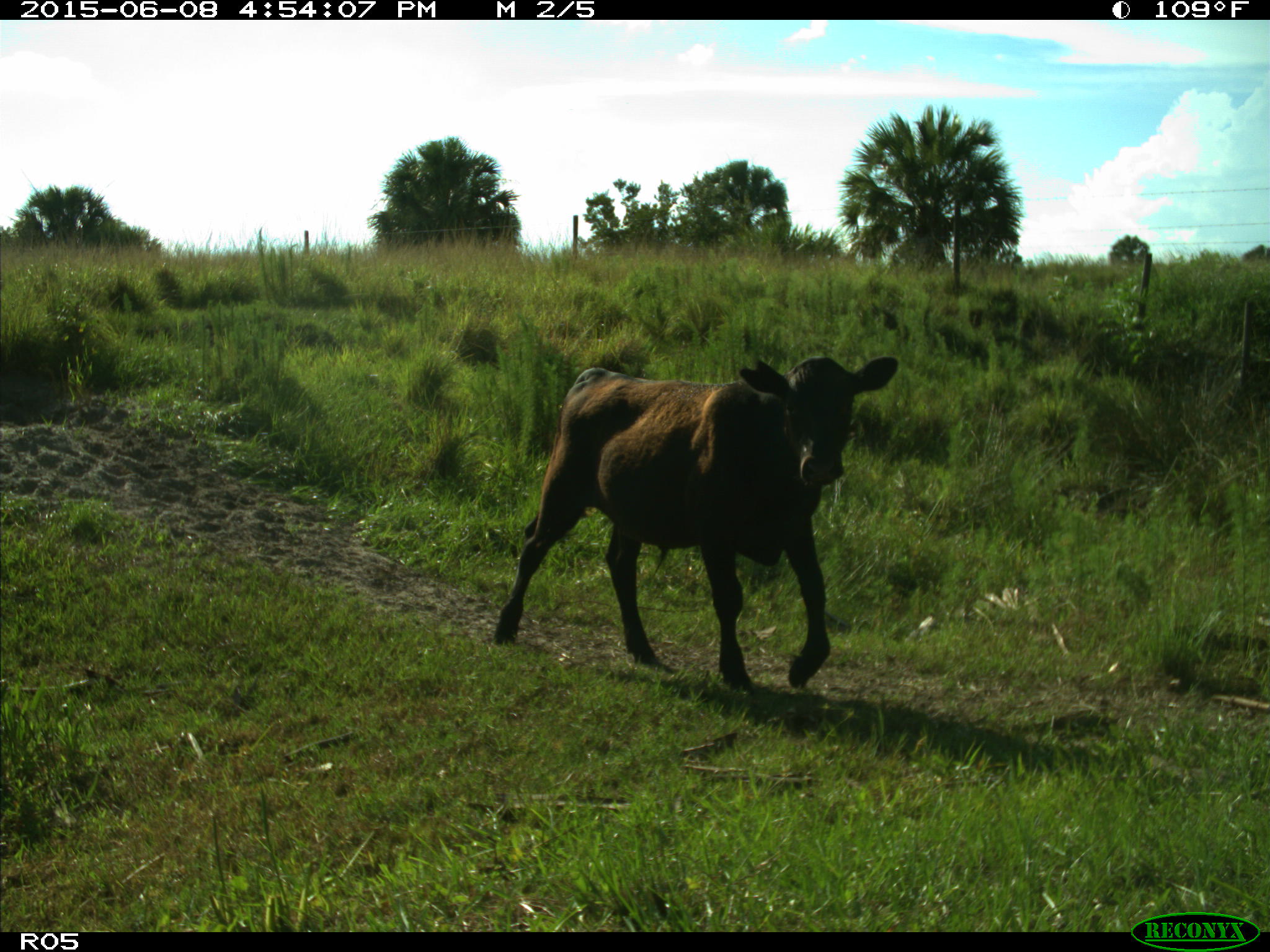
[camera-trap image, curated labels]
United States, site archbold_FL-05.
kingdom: Animalia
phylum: Chordata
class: Mammalia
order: Artiodactyla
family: Bovidae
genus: Bos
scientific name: Bos taurus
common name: domestic cow